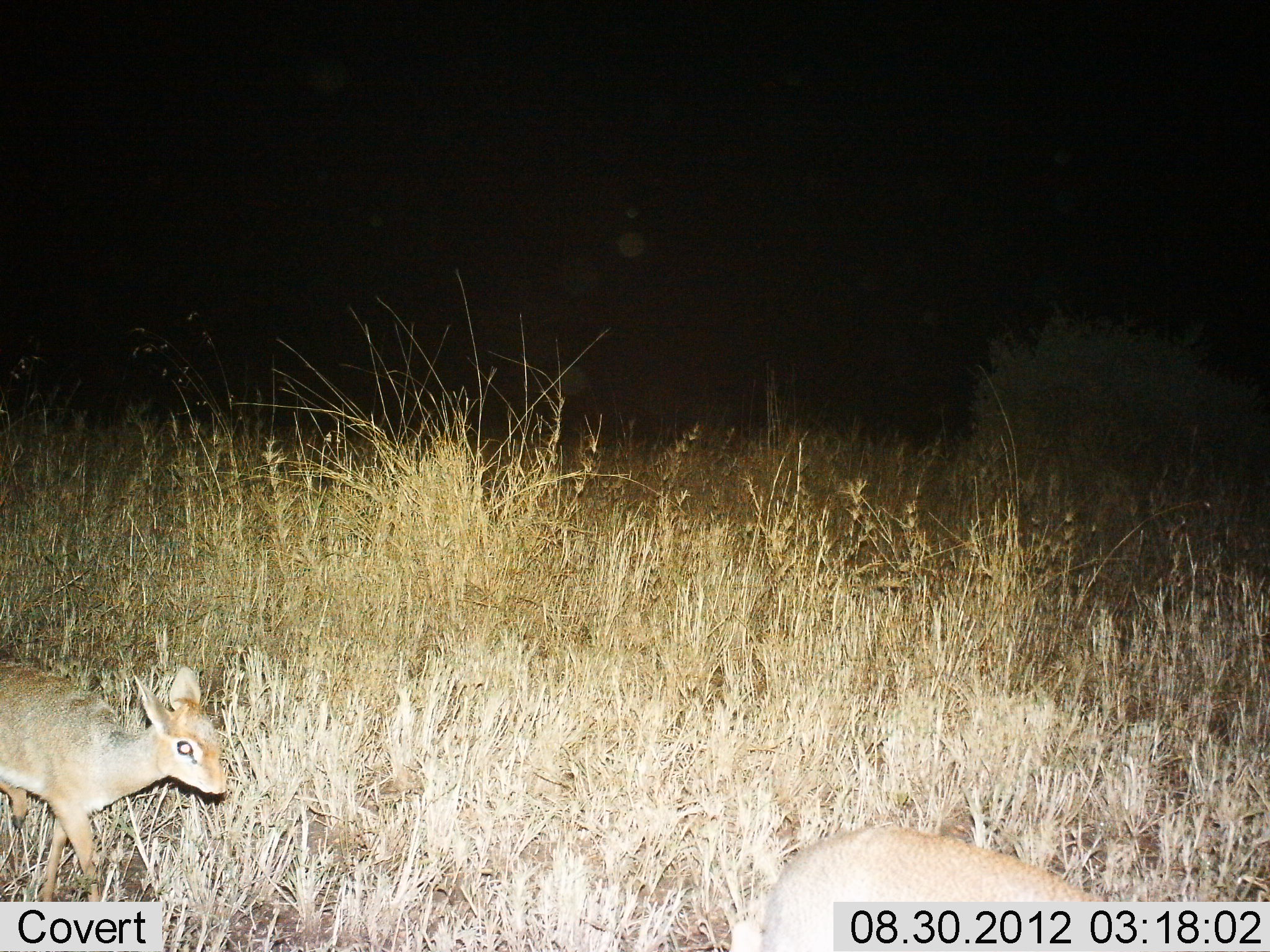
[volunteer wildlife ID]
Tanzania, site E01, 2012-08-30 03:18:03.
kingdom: Animalia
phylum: Chordata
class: Mammalia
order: Artiodactyla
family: Bovidae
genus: Madoqua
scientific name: Madoqua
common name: dikdik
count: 2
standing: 20%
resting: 0%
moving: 80%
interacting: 0%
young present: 10%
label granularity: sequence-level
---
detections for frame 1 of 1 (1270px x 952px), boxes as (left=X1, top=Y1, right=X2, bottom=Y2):
animal: (left=0, top=663, right=225, bottom=901); (left=729, top=824, right=1116, bottom=952)